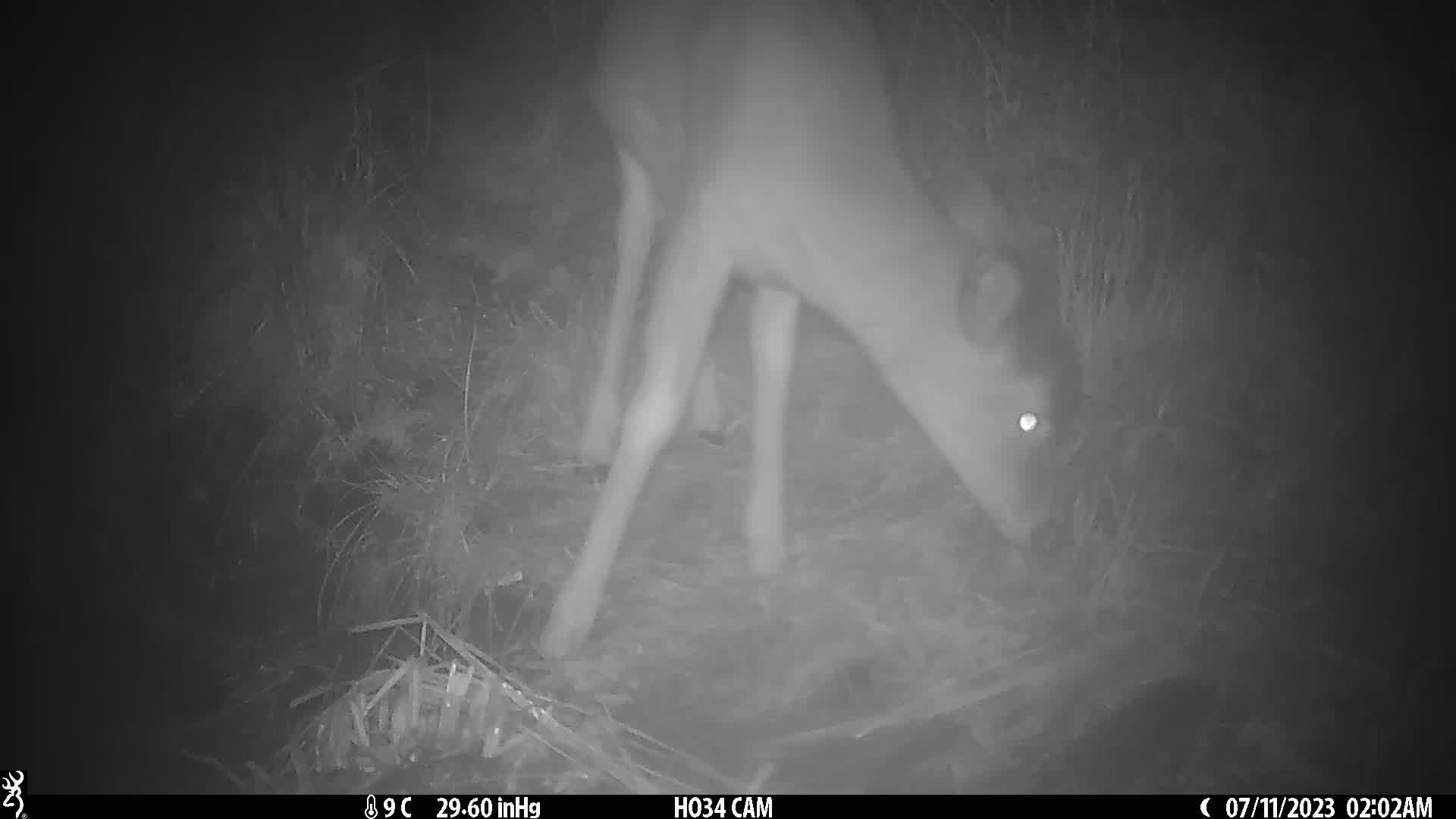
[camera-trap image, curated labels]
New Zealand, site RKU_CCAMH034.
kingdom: Animalia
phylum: Chordata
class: Mammalia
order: Artiodactyla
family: Cervidae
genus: Odocoileus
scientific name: Odocoileus virginianus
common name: white-tailed deer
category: white tailed deer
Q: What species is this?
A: White tailed deer (white-tailed deer) (Odocoileus virginianus).